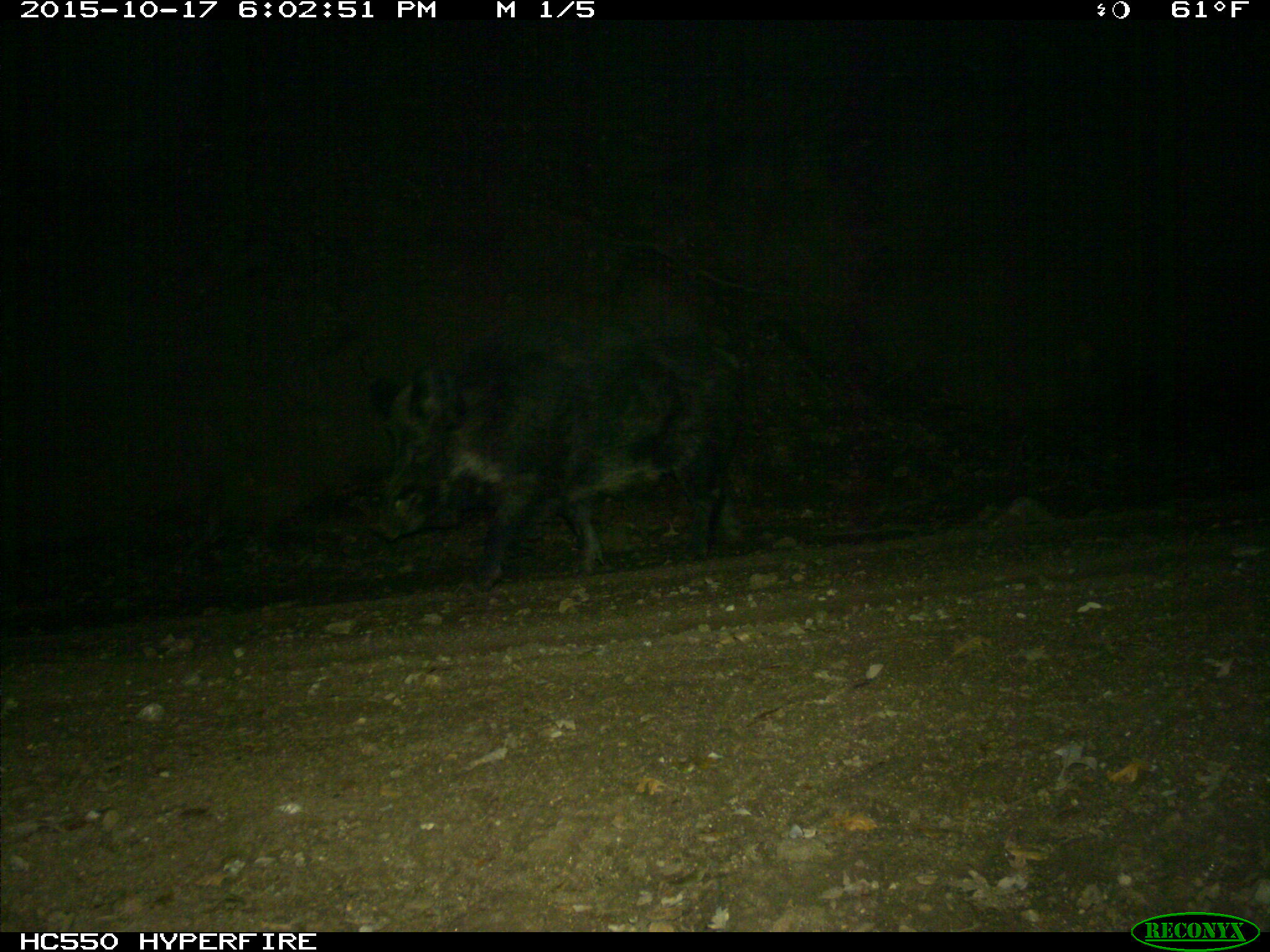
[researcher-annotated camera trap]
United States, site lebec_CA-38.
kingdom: Animalia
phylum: Chordata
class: Mammalia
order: Artiodactyla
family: Suidae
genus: Sus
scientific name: Sus scrofa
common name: wild boar